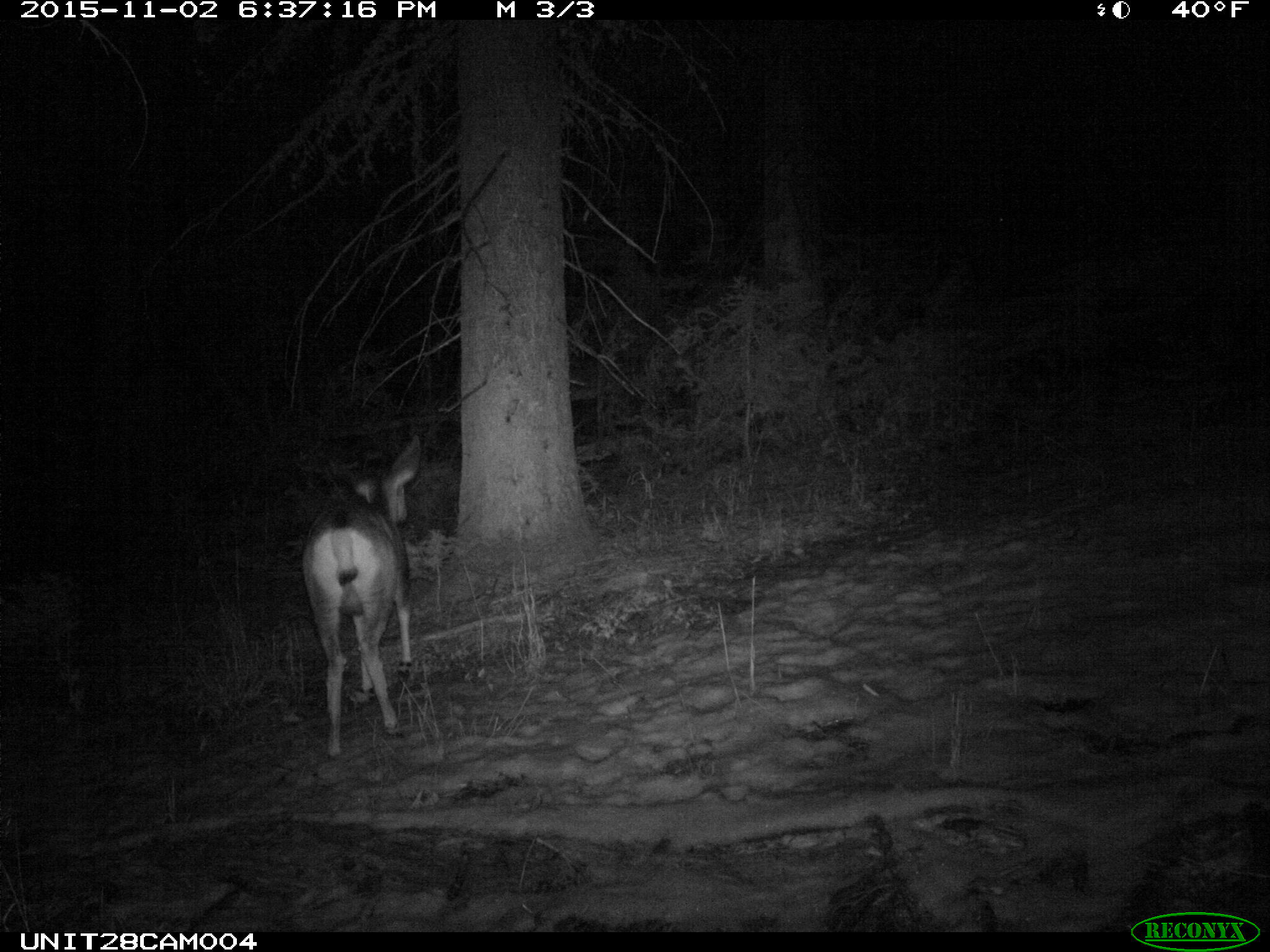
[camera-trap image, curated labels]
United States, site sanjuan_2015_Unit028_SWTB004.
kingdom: Animalia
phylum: Chordata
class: Mammalia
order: Artiodactyla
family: Cervidae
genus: Odocoileus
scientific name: Odocoileus hemionus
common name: mule deer